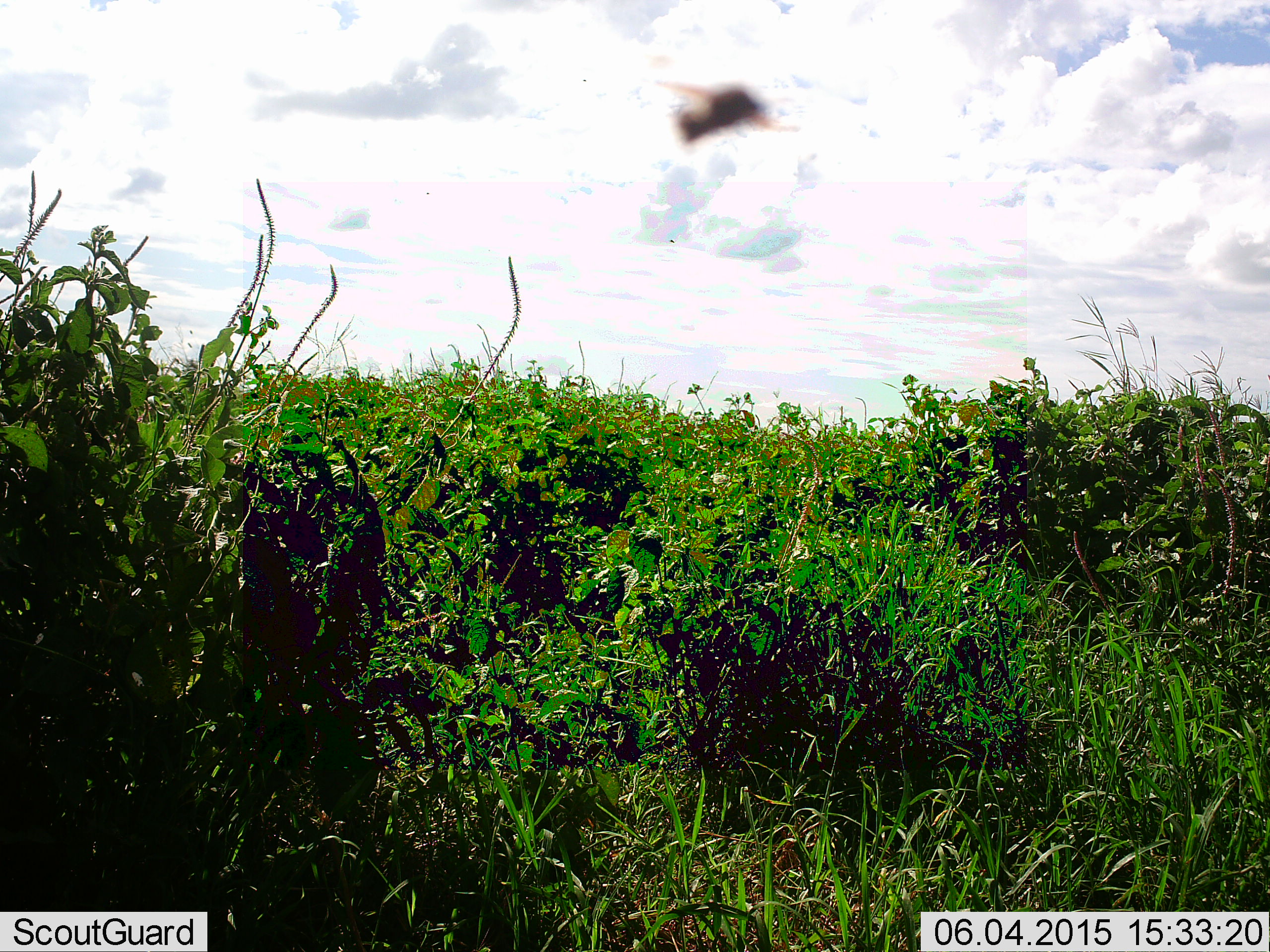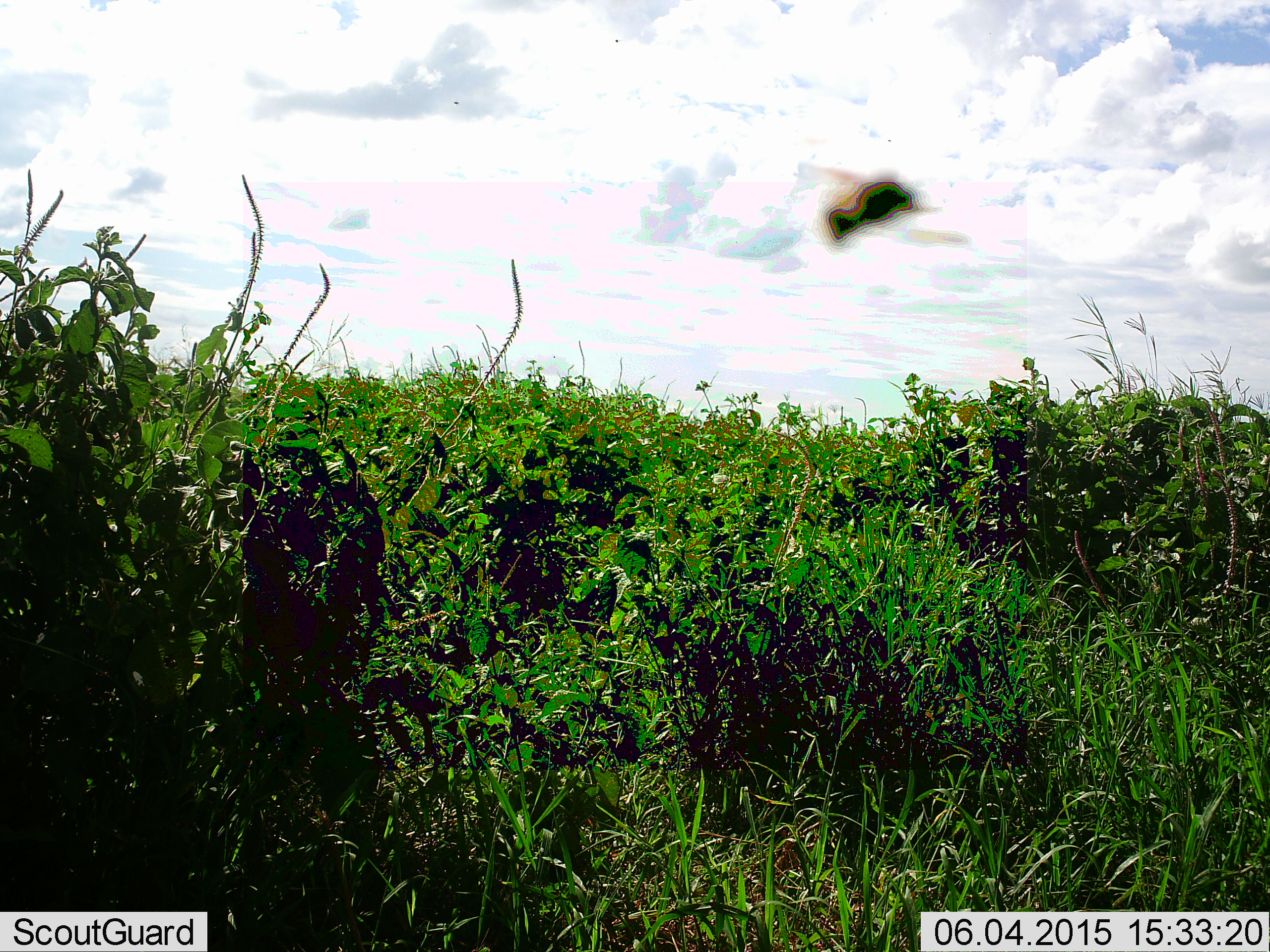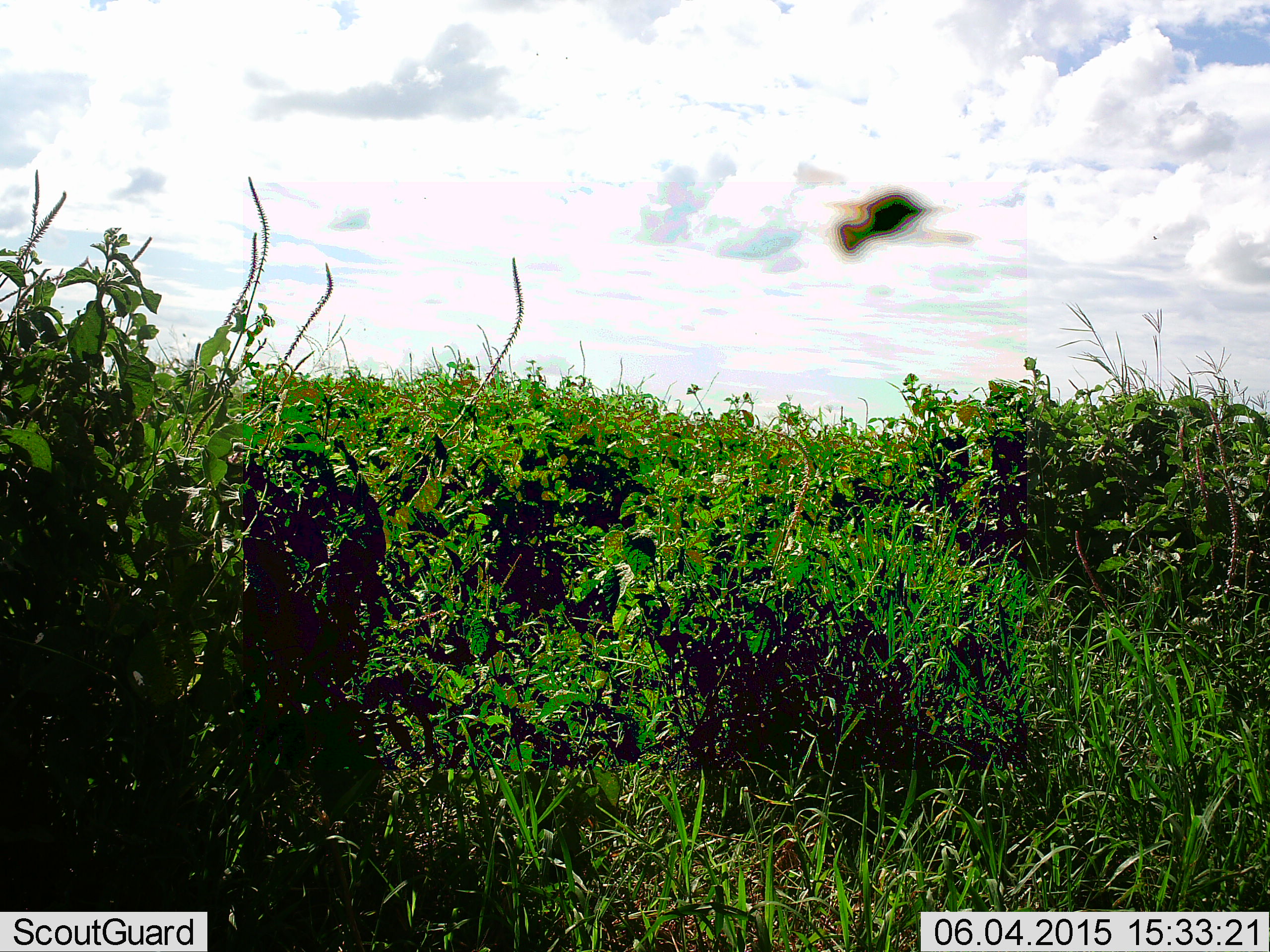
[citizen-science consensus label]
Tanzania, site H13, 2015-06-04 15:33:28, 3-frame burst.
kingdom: Animalia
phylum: Arthropoda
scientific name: Arthropoda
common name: arthropods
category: insectspider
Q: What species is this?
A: Insectspider (arthropods) (Arthropoda).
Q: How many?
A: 1.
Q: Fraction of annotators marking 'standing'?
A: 0%.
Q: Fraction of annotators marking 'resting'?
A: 0%.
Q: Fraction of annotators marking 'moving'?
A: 100%.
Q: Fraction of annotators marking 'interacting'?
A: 0%.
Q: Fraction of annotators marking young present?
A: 0%.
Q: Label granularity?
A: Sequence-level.